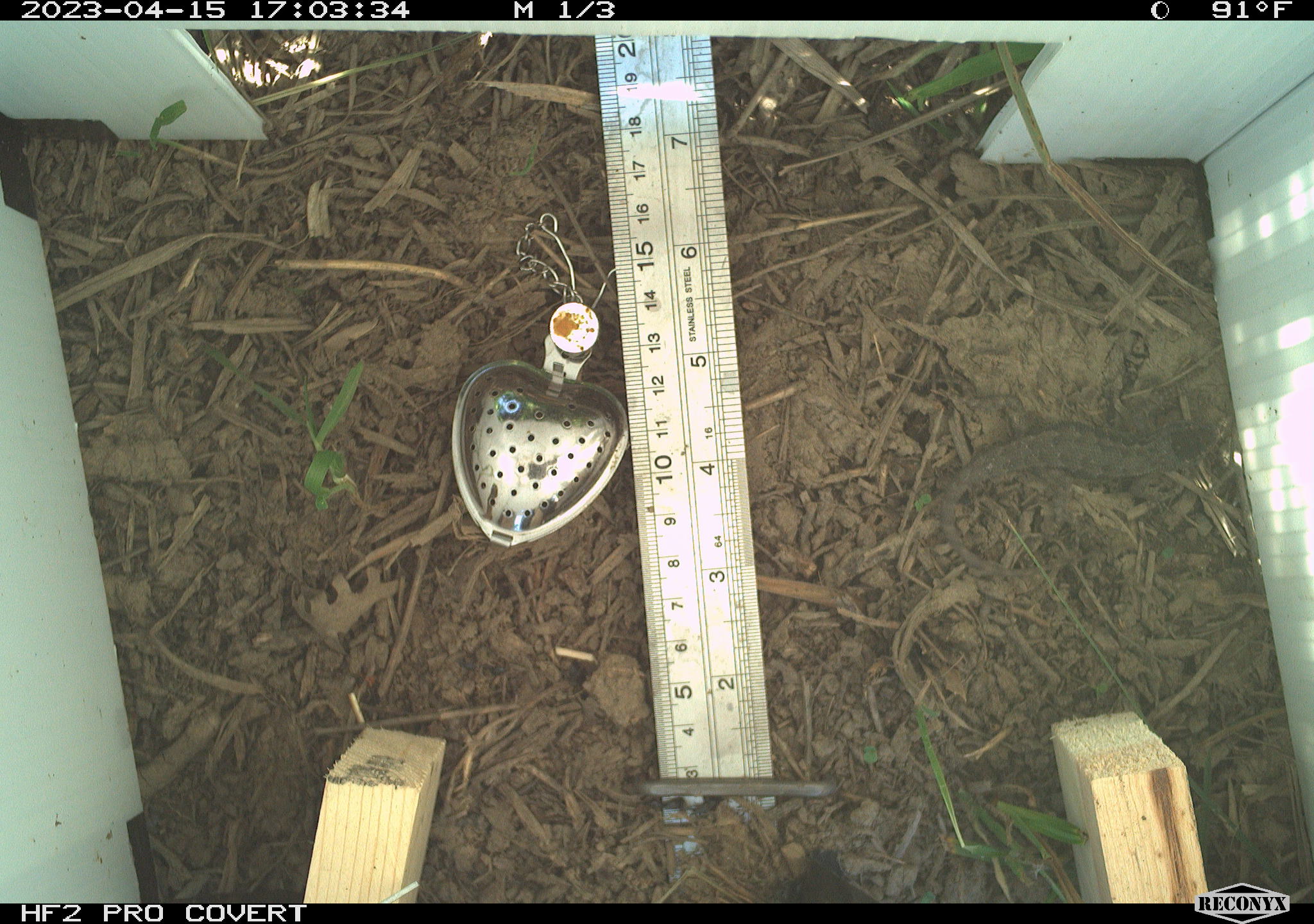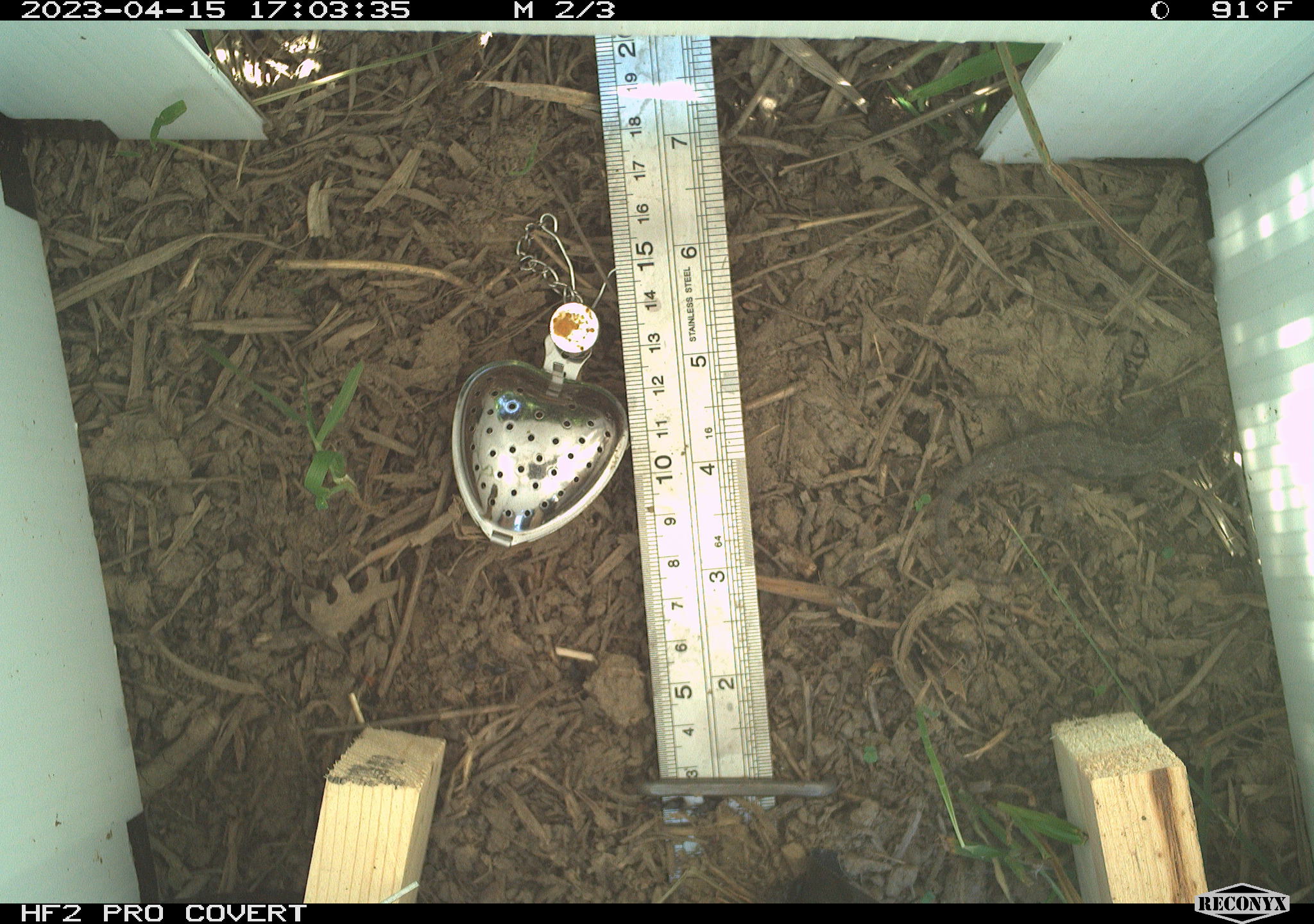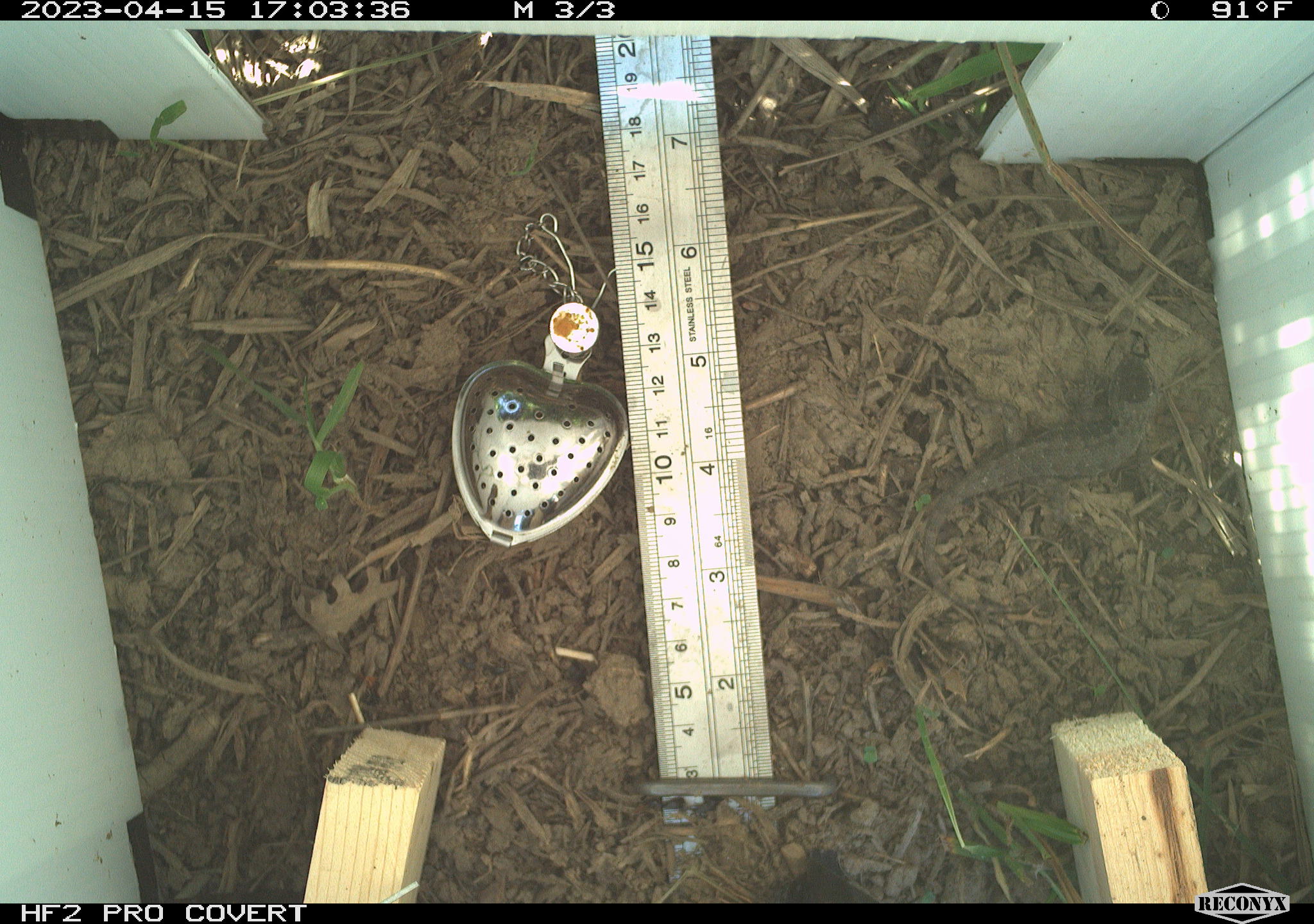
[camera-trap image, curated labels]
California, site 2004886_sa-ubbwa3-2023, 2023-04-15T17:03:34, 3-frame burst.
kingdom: Animalia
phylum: Chordata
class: Reptilia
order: Squamata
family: Phrynosomatidae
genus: Sceloporus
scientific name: Sceloporus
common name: spiny lizards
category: sceloporus species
Sceloporus species (spiny lizards) (Sceloporus).